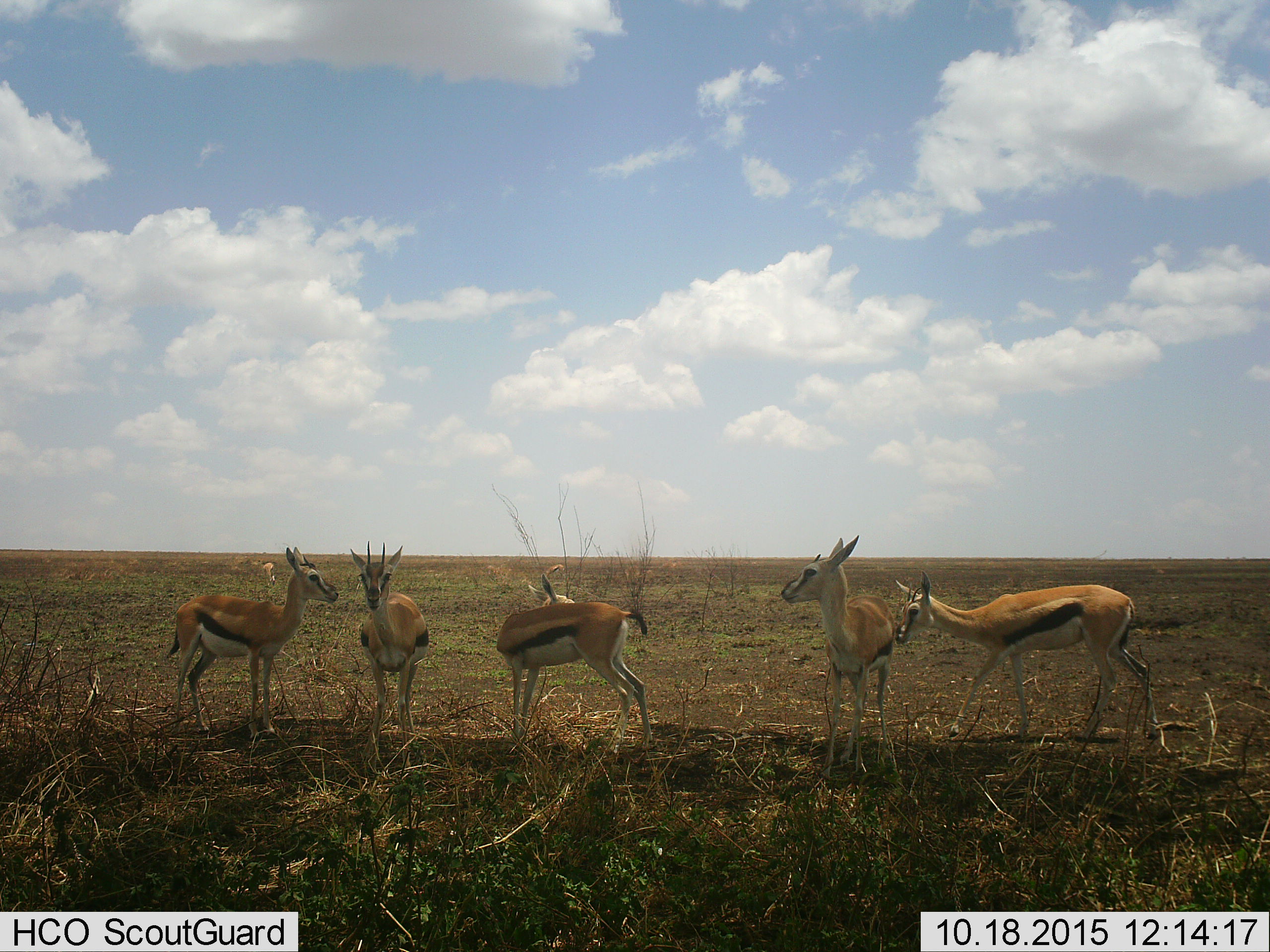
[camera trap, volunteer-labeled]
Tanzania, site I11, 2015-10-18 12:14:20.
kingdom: Animalia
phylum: Chordata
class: Mammalia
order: Artiodactyla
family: Bovidae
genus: Eudorcas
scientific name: Eudorcas thomsonii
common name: thomson's gazelle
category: gazellethomsons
Gazellethomsons (thomson's gazelle) (Eudorcas thomsonii), count 6. Behavior (volunteer vote fractions): standing 100%, resting 0%, moving 10%, interacting 0%. Young present (vote fraction): 20%. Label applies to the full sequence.